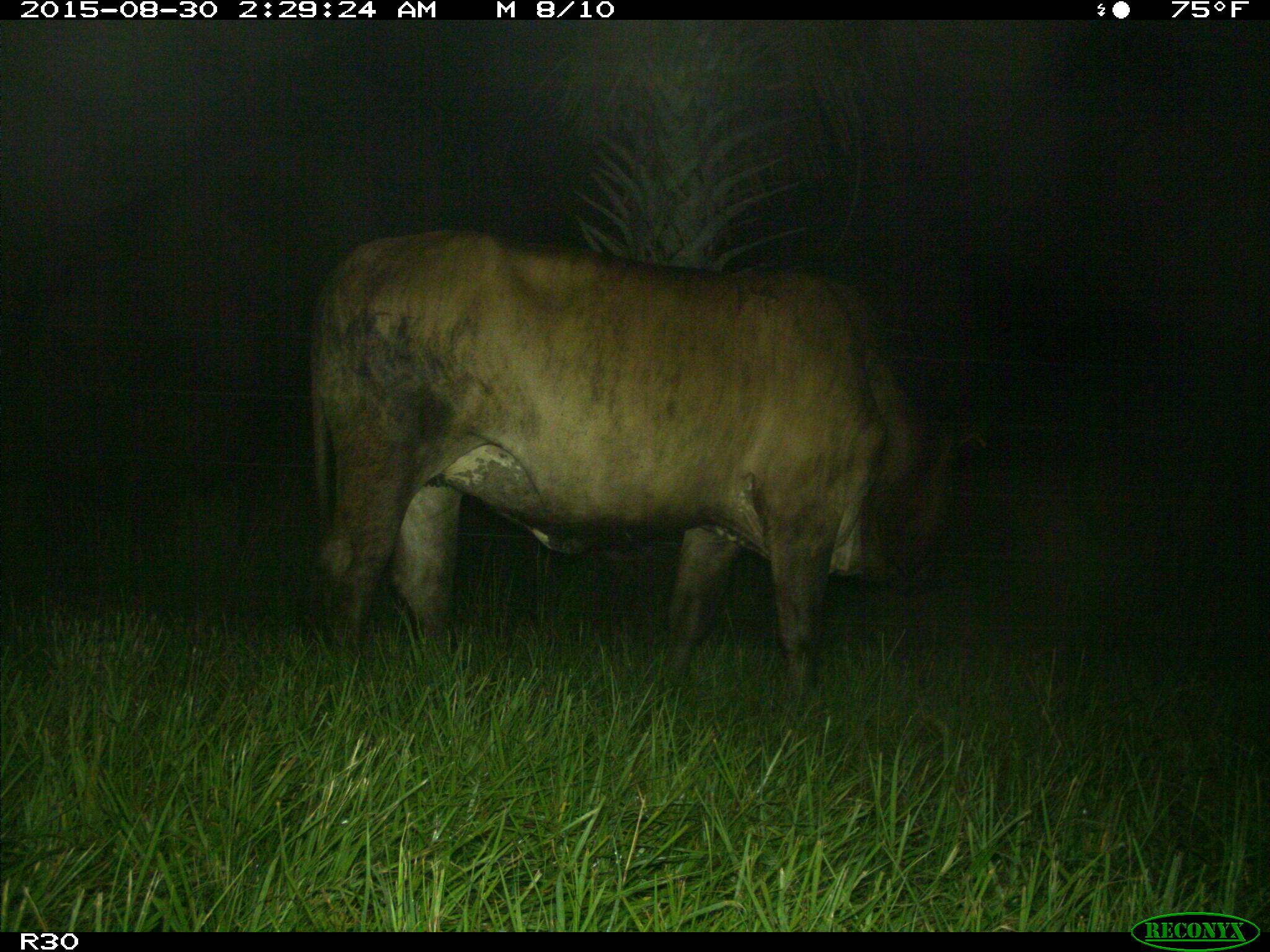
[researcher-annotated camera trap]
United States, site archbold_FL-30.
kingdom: Animalia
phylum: Chordata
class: Mammalia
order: Artiodactyla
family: Bovidae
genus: Bos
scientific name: Bos taurus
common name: domestic cow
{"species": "Bos taurus (domestic cow)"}